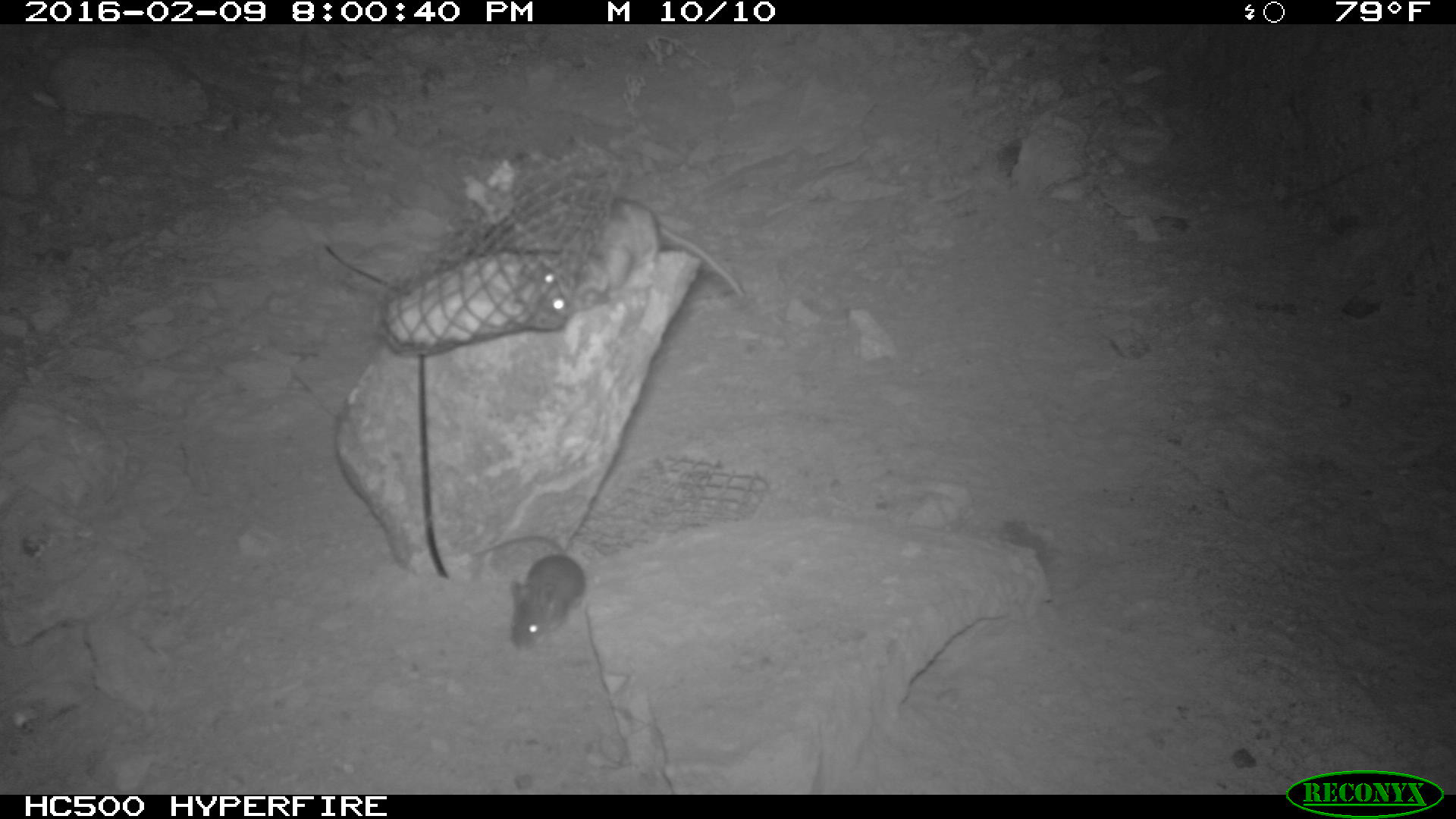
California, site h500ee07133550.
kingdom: Animalia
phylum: Chordata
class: Mammalia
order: Rodentia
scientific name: Rodentia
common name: rodent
Rodent (Rodentia).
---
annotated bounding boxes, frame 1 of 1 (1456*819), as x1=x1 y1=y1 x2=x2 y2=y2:
rodent: x1=522 y1=197 x2=745 y2=321; x1=469 y1=532 x2=586 y2=651